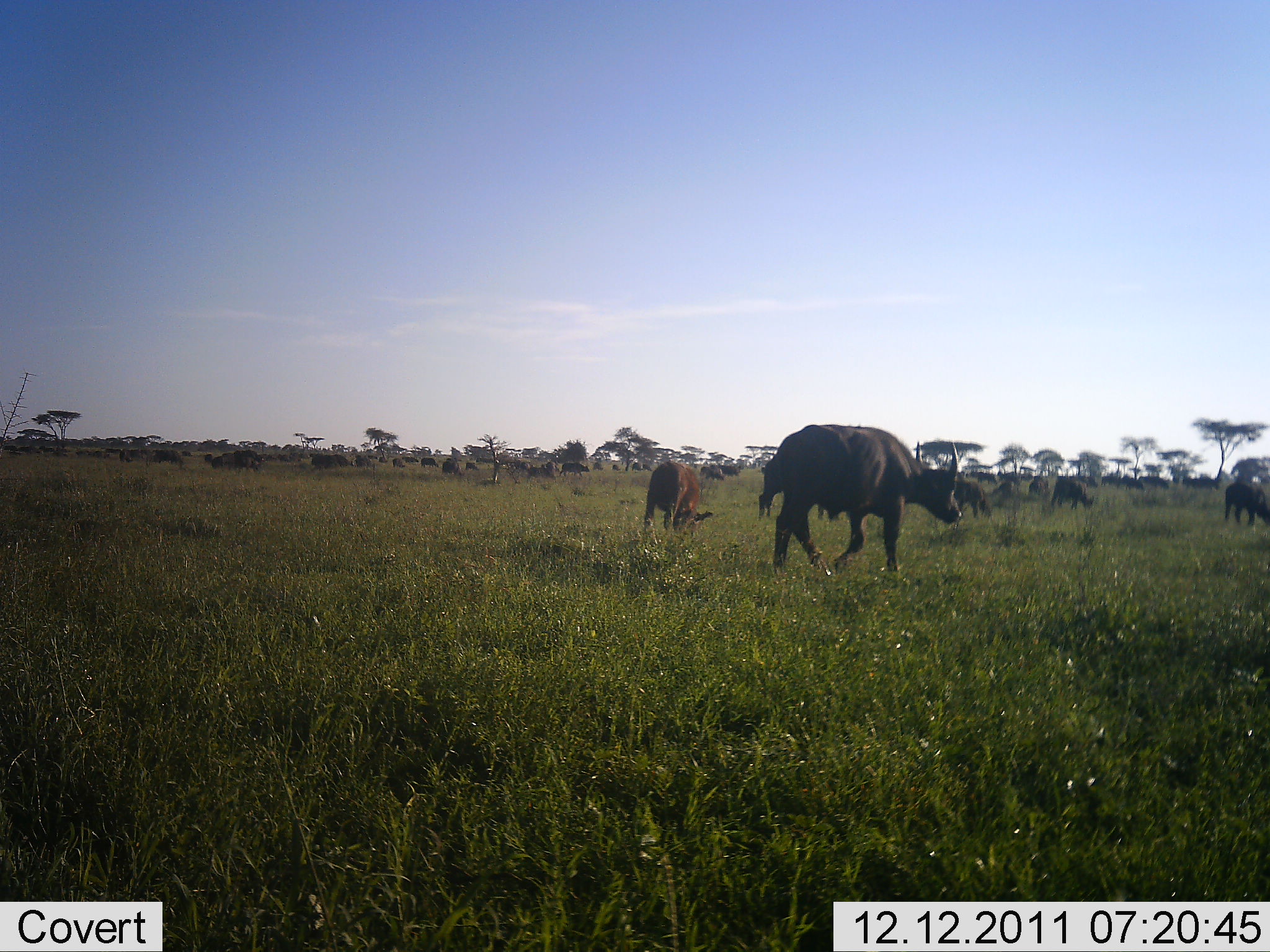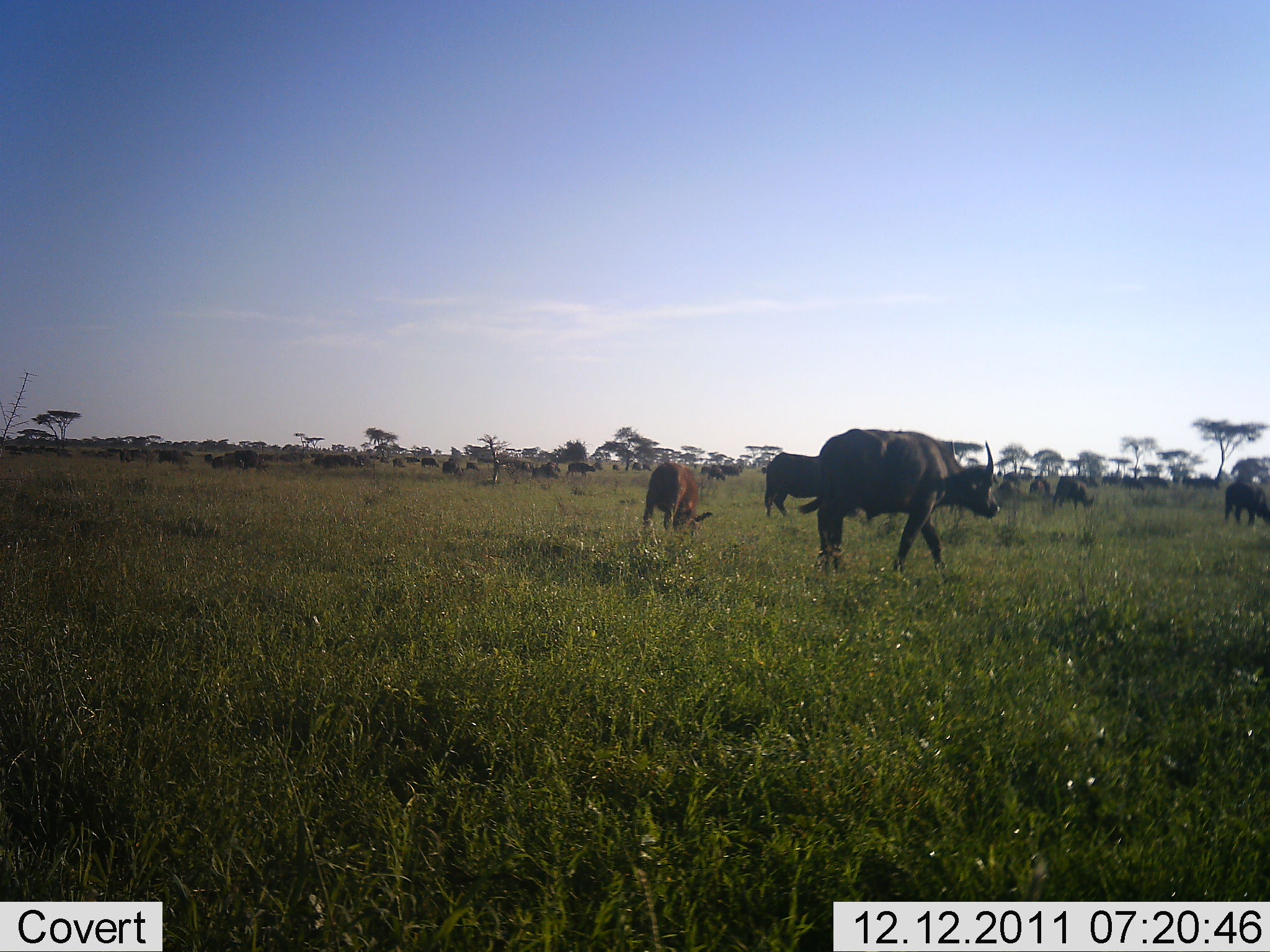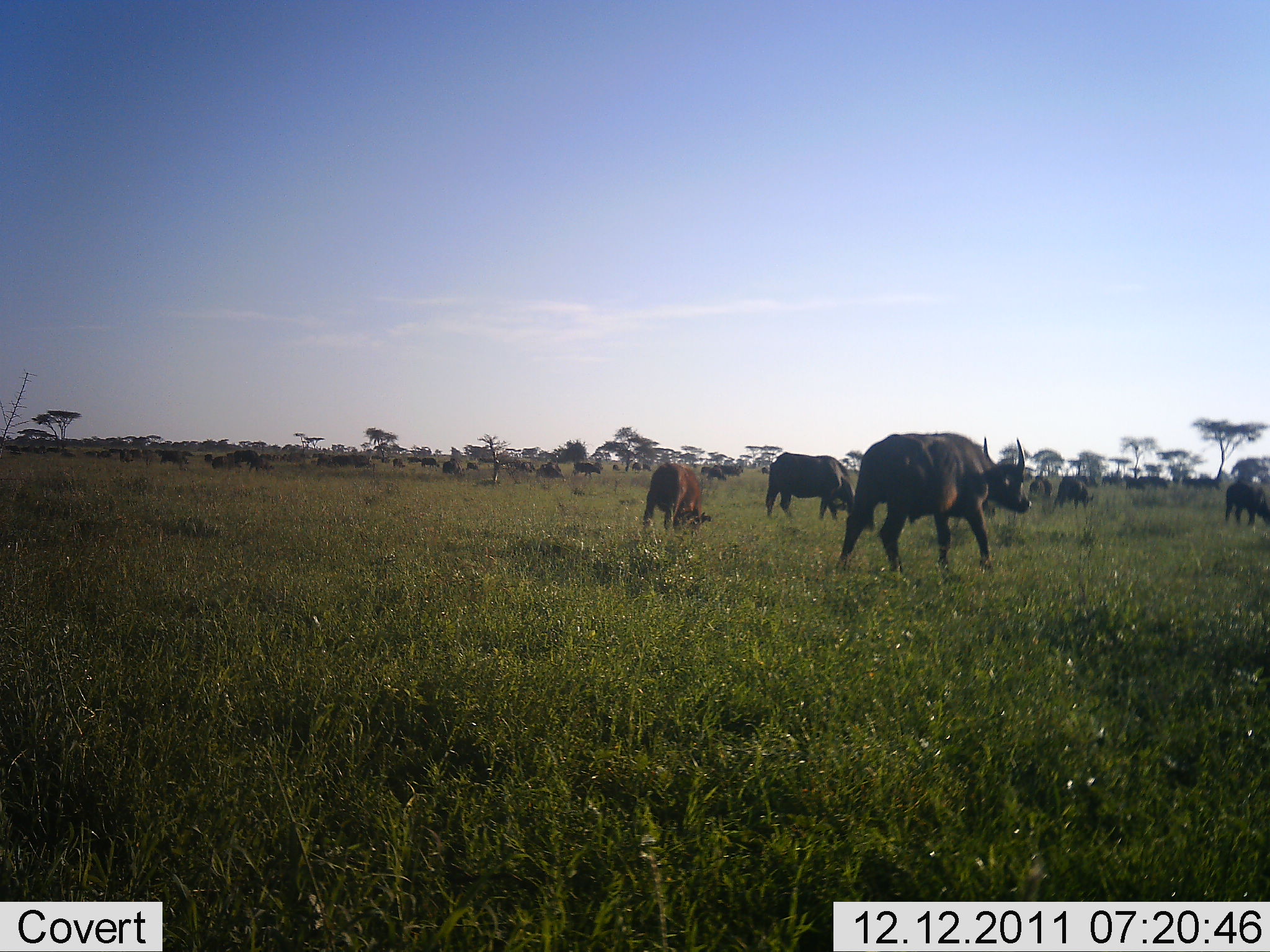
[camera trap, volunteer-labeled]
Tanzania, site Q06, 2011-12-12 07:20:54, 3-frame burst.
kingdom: Animalia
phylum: Chordata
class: Mammalia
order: Artiodactyla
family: Bovidae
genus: Syncerus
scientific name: Syncerus caffer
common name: cape buffalo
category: buffalo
Buffalo (cape buffalo) (Syncerus caffer), count 11-50. Behavior (volunteer vote fractions): standing 38%, resting 0%, moving 77%, interacting 0%. Young present (vote fraction): 15%. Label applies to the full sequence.